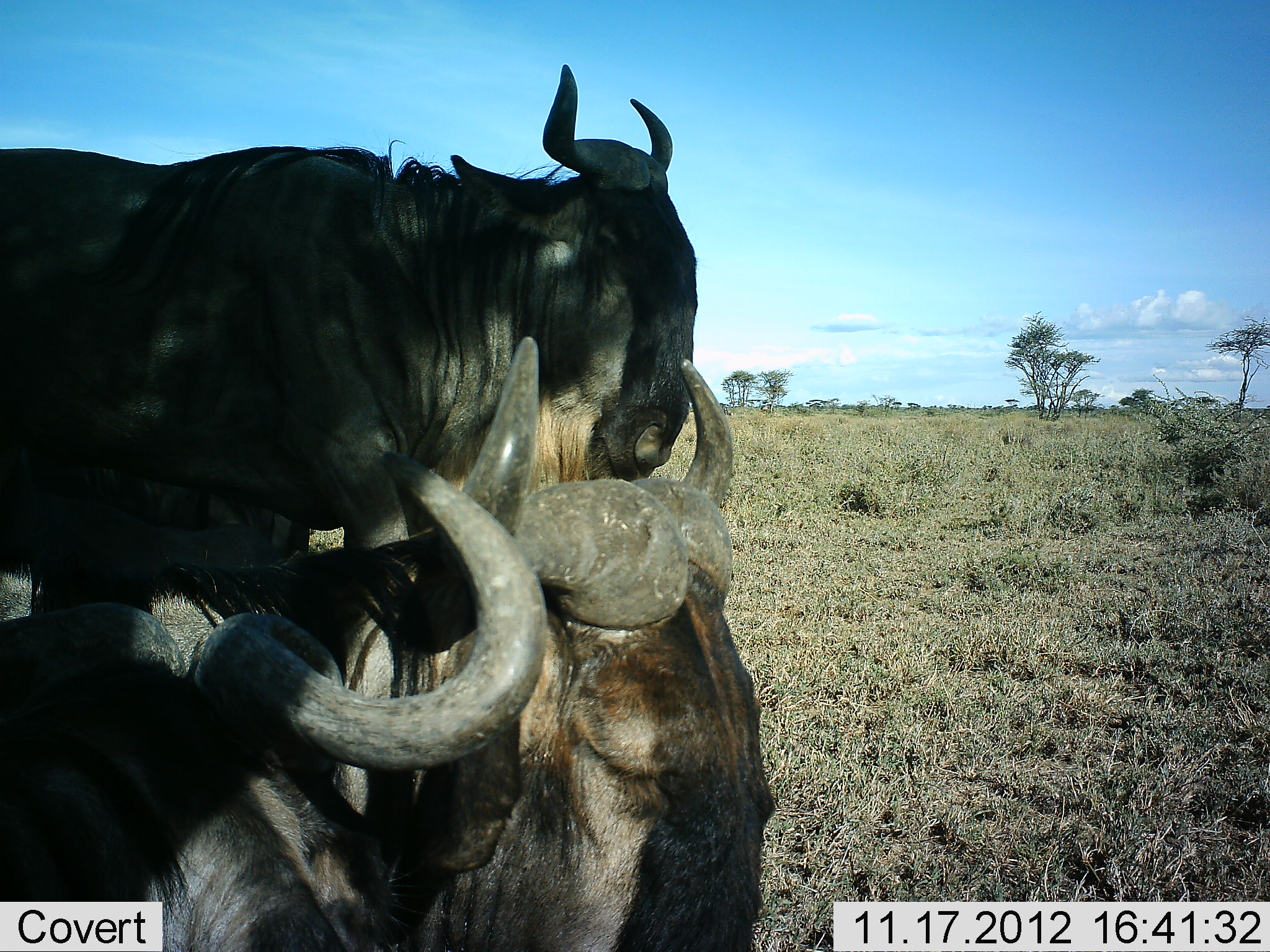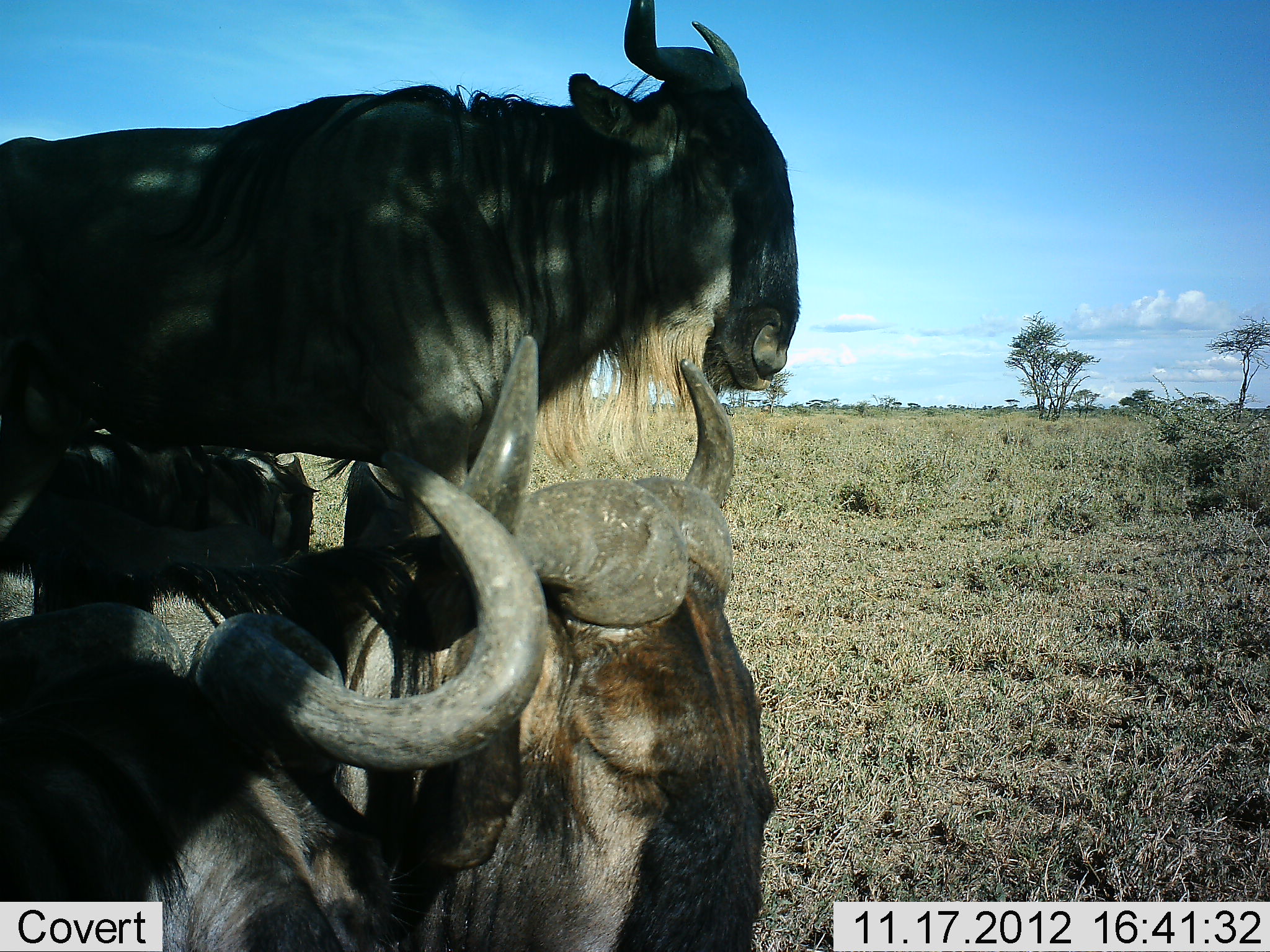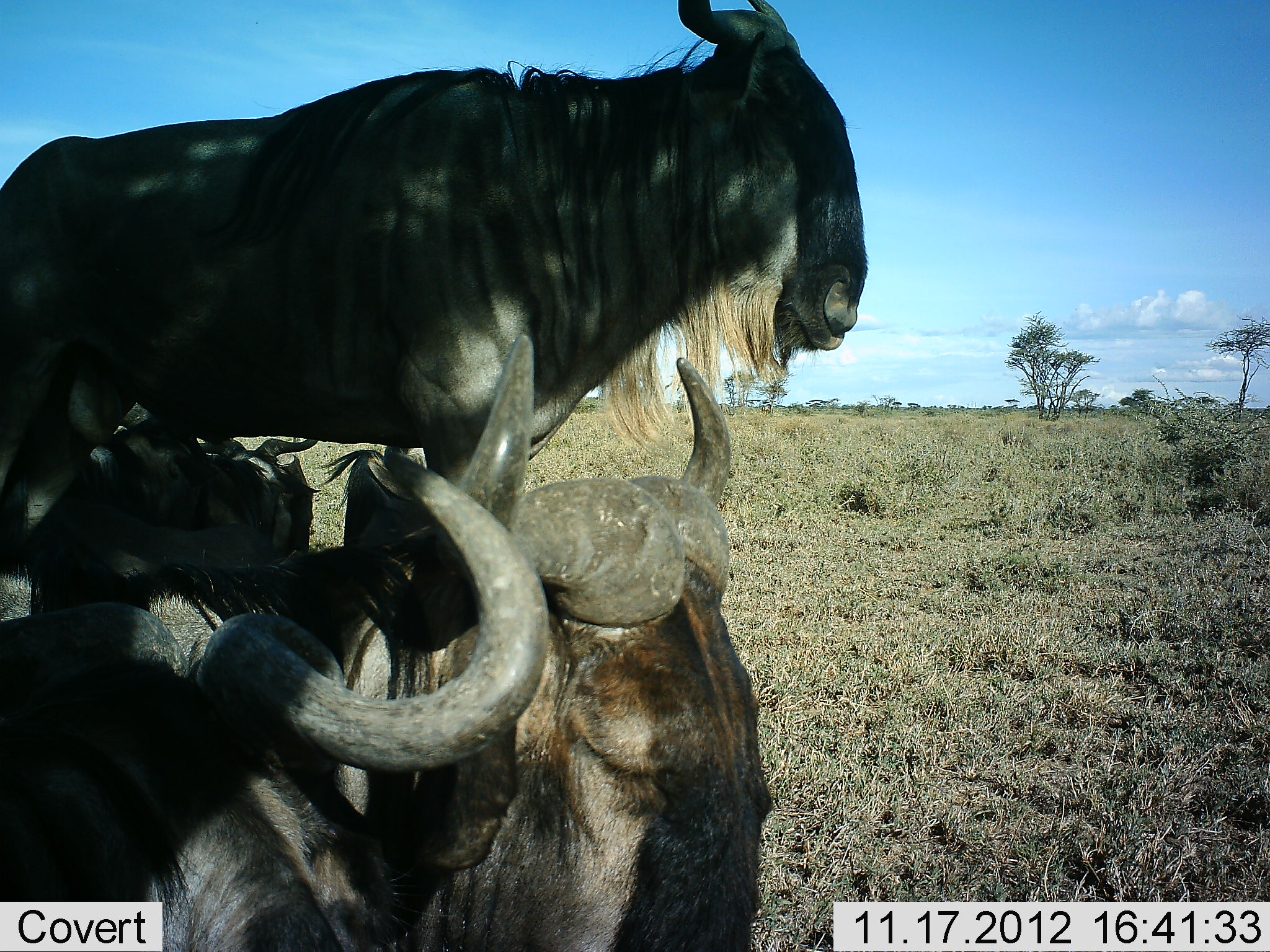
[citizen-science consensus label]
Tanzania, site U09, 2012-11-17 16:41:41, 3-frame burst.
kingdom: Animalia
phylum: Chordata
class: Mammalia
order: Artiodactyla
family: Bovidae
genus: Connochaetes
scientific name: Connochaetes taurinus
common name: blue wildebeest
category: wildebeest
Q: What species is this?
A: Wildebeest (blue wildebeest) (Connochaetes taurinus).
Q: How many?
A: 3.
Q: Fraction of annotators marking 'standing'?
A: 91%.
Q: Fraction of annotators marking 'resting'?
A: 73%.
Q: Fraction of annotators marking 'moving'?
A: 9%.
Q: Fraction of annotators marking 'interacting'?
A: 9%.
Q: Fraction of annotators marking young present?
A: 0%.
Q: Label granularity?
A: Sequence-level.